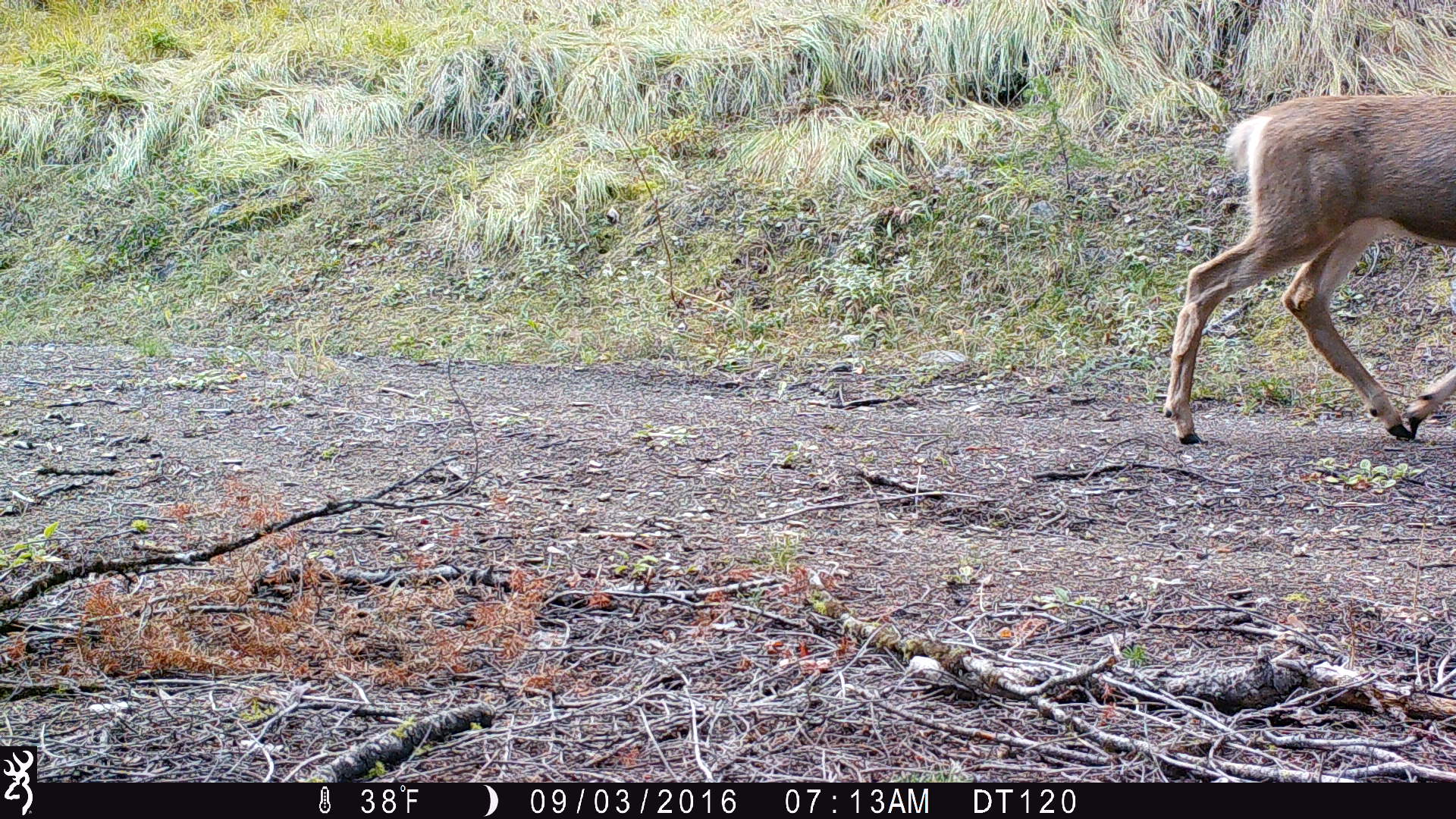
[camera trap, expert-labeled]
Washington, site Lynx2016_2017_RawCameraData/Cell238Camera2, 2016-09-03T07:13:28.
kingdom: Animalia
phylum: Chordata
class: Mammalia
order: Artiodactyla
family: Cervidae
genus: Odocoileus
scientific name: Odocoileus hemionus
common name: mule deer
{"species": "Odocoileus hemionus (mule deer)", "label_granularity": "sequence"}